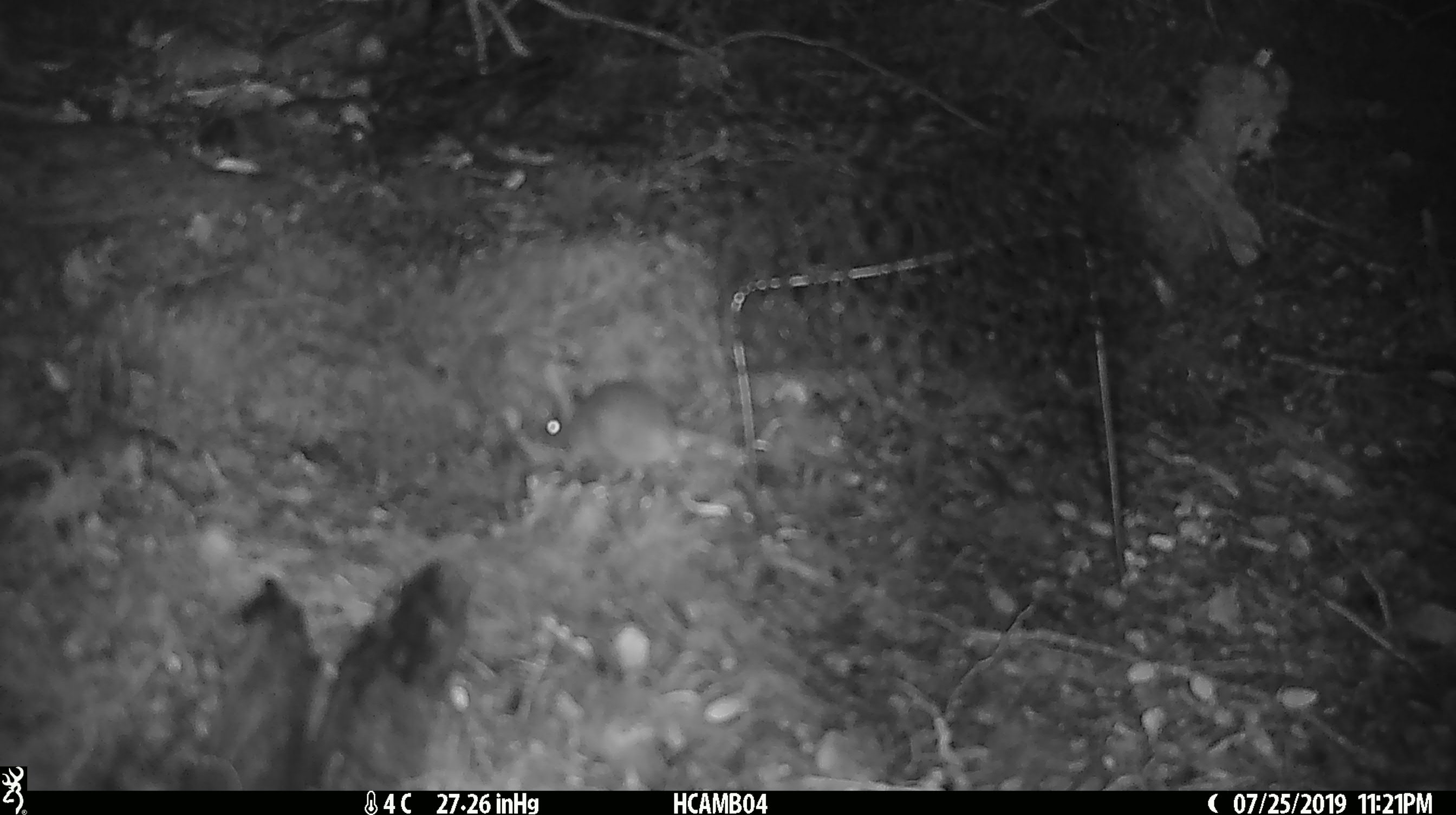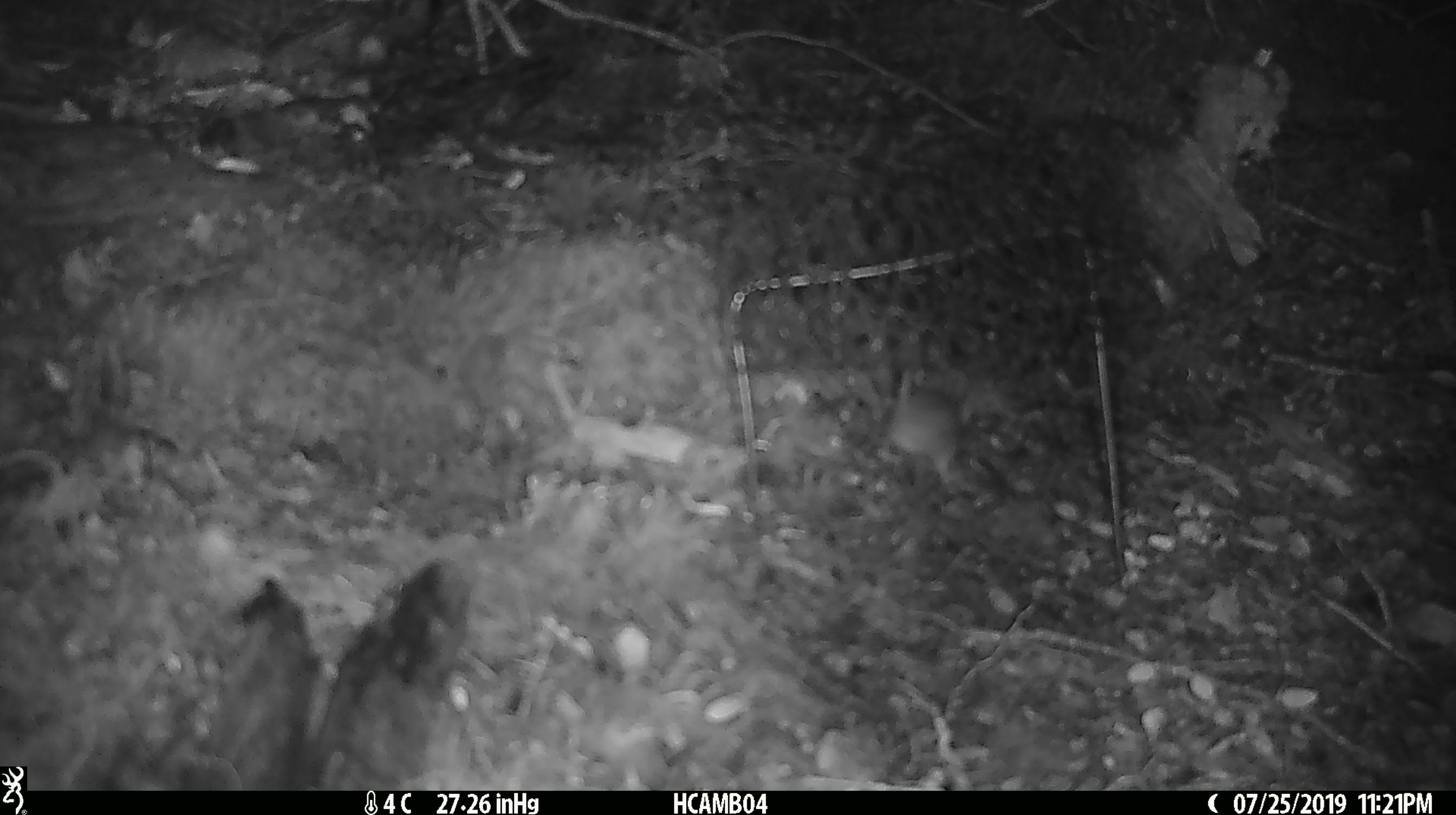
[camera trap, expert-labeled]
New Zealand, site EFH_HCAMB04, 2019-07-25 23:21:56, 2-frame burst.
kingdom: Animalia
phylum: Chordata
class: Mammalia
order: Rodentia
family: Muridae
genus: Mus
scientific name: Mus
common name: mouse